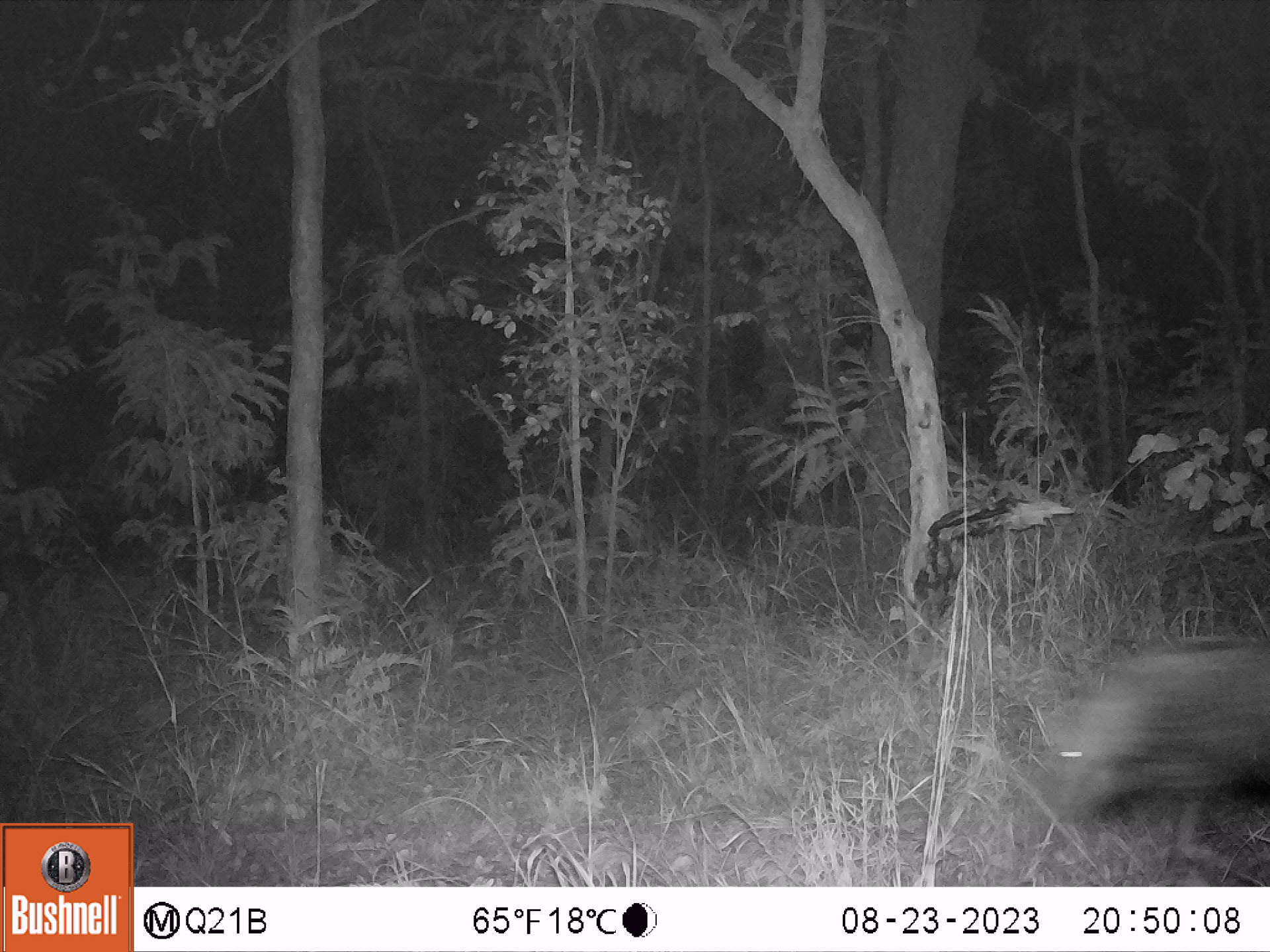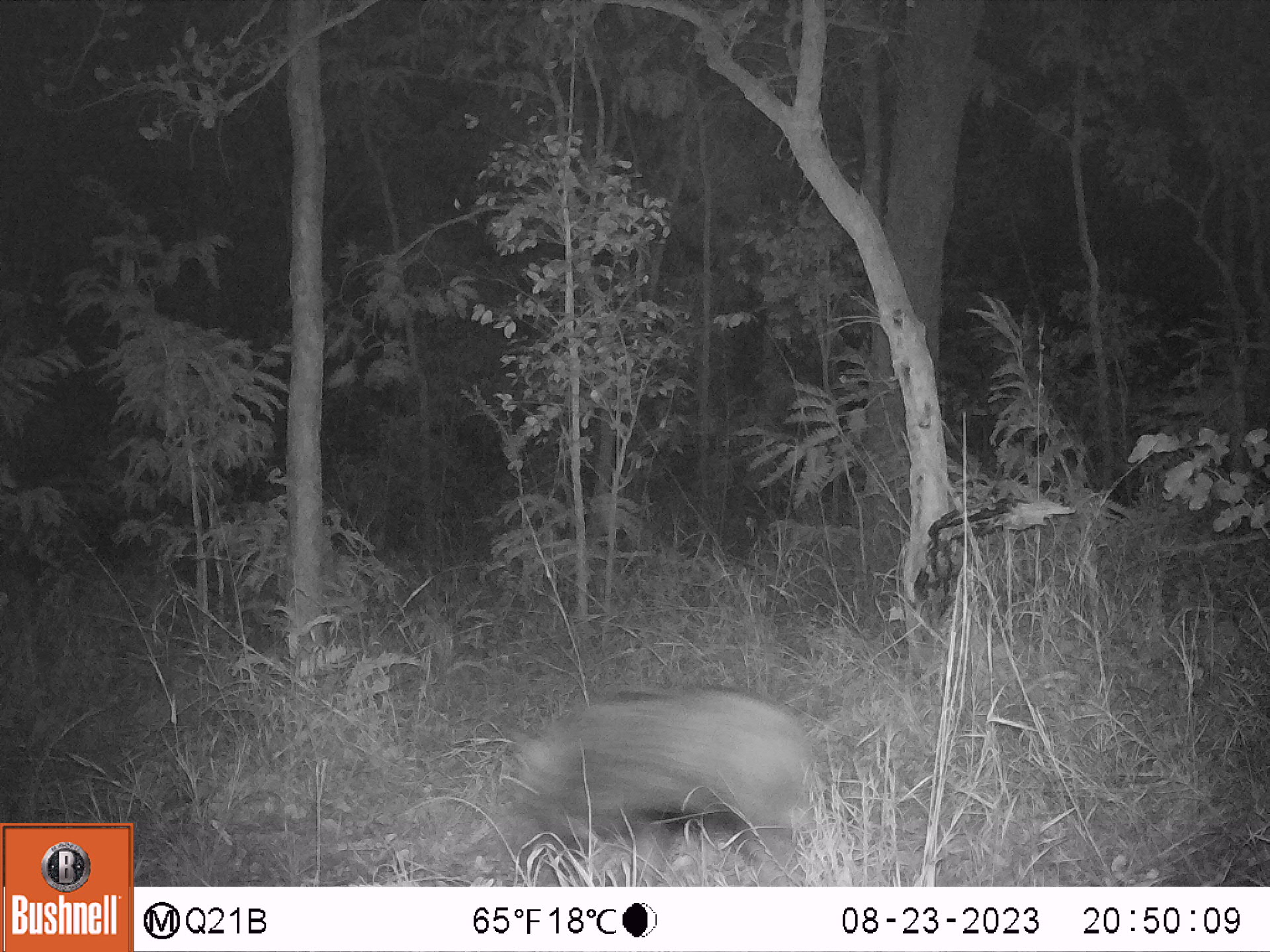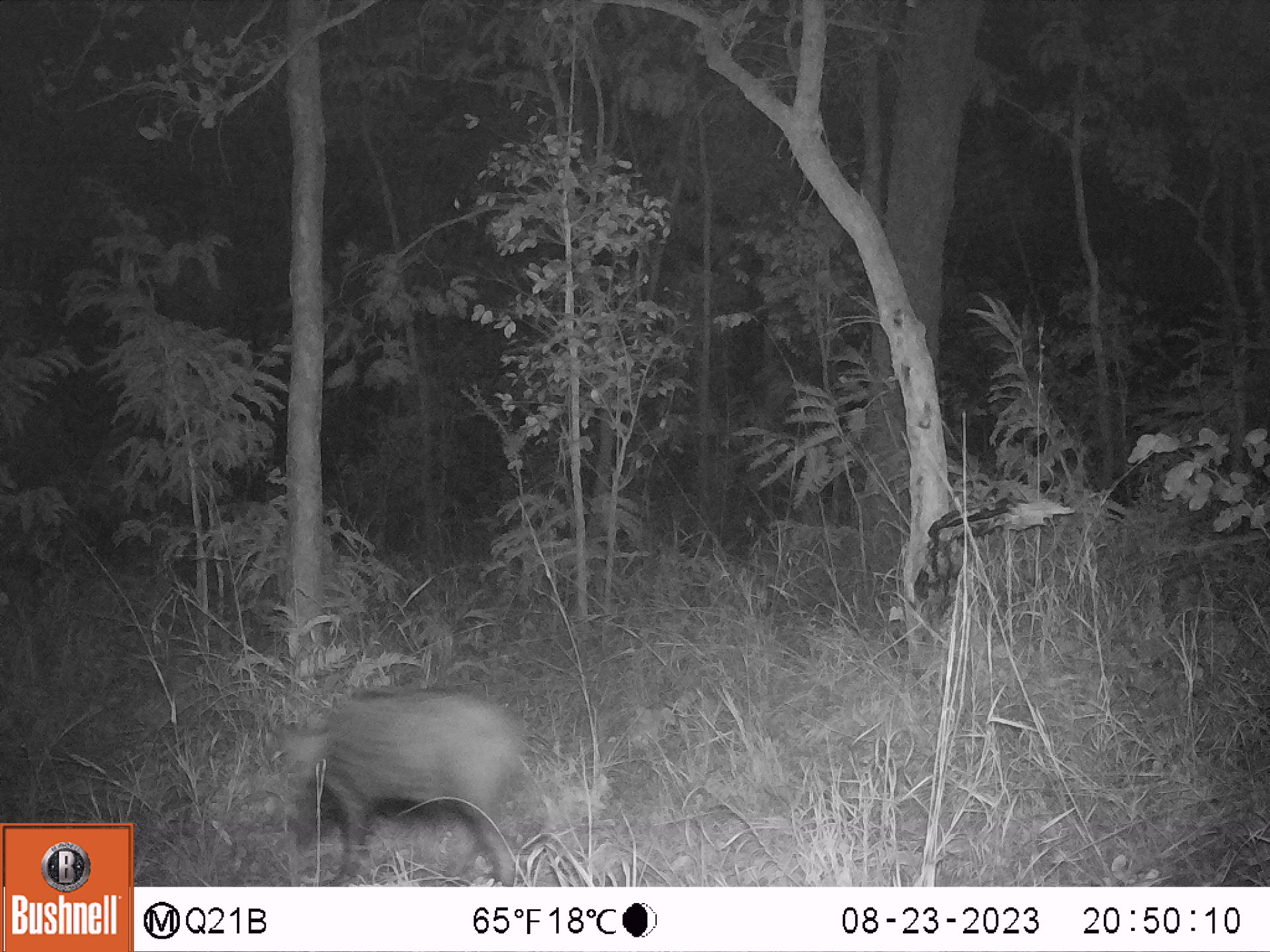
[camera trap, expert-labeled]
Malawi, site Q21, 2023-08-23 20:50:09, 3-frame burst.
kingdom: Animalia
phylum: Chordata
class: Mammalia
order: Artiodactyla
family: Suidae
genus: Potamochoerus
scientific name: Potamochoerus larvatus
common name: bushpig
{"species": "bushpig (Potamochoerus larvatus)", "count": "1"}